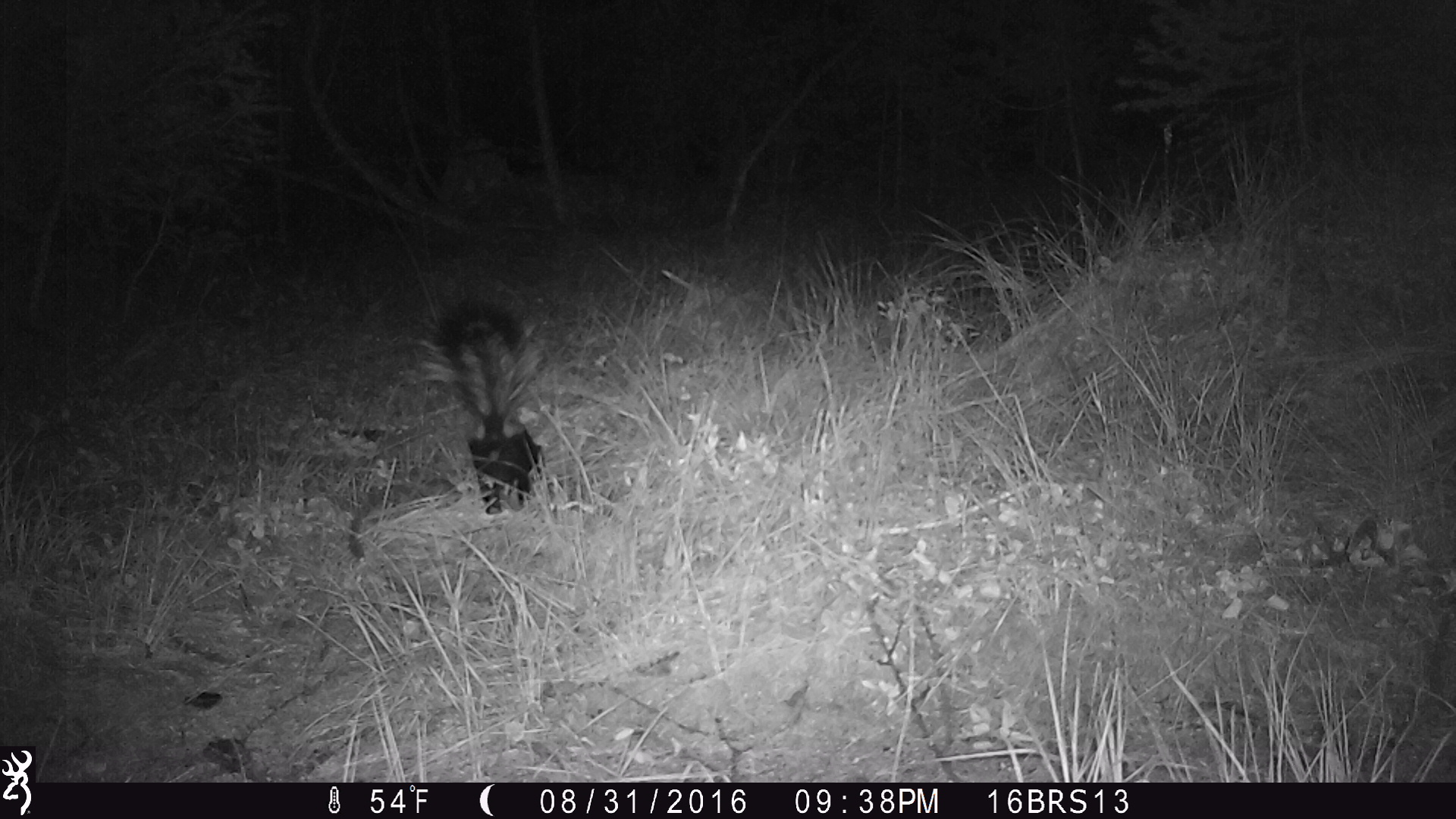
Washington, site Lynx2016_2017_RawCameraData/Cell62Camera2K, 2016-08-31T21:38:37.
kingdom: Animalia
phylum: Chordata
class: Mammalia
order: Carnivora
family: Mephitidae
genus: Mephitis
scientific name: Mephitis mephitis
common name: striped skunk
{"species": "Mephitis mephitis (striped skunk)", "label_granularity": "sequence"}